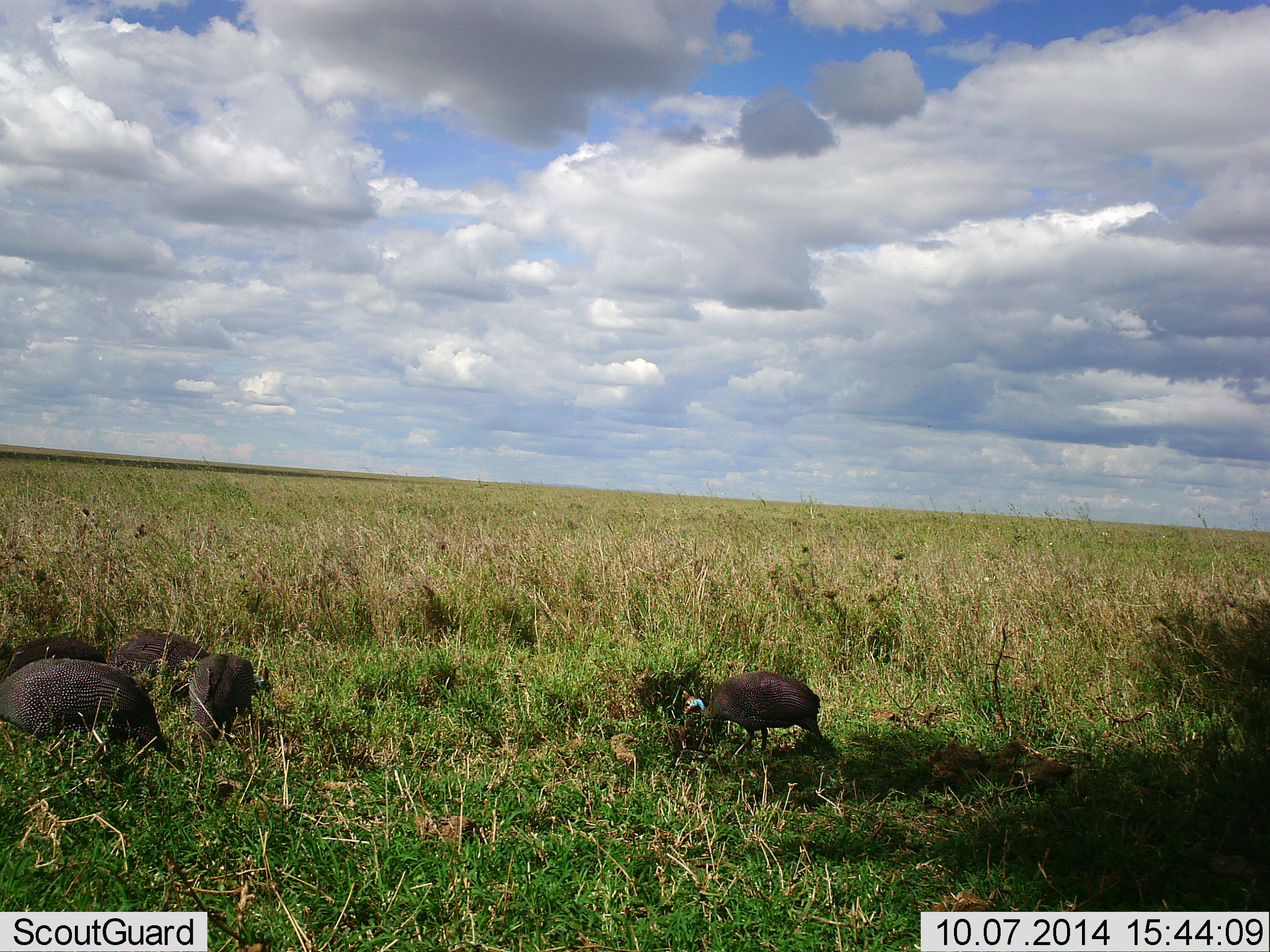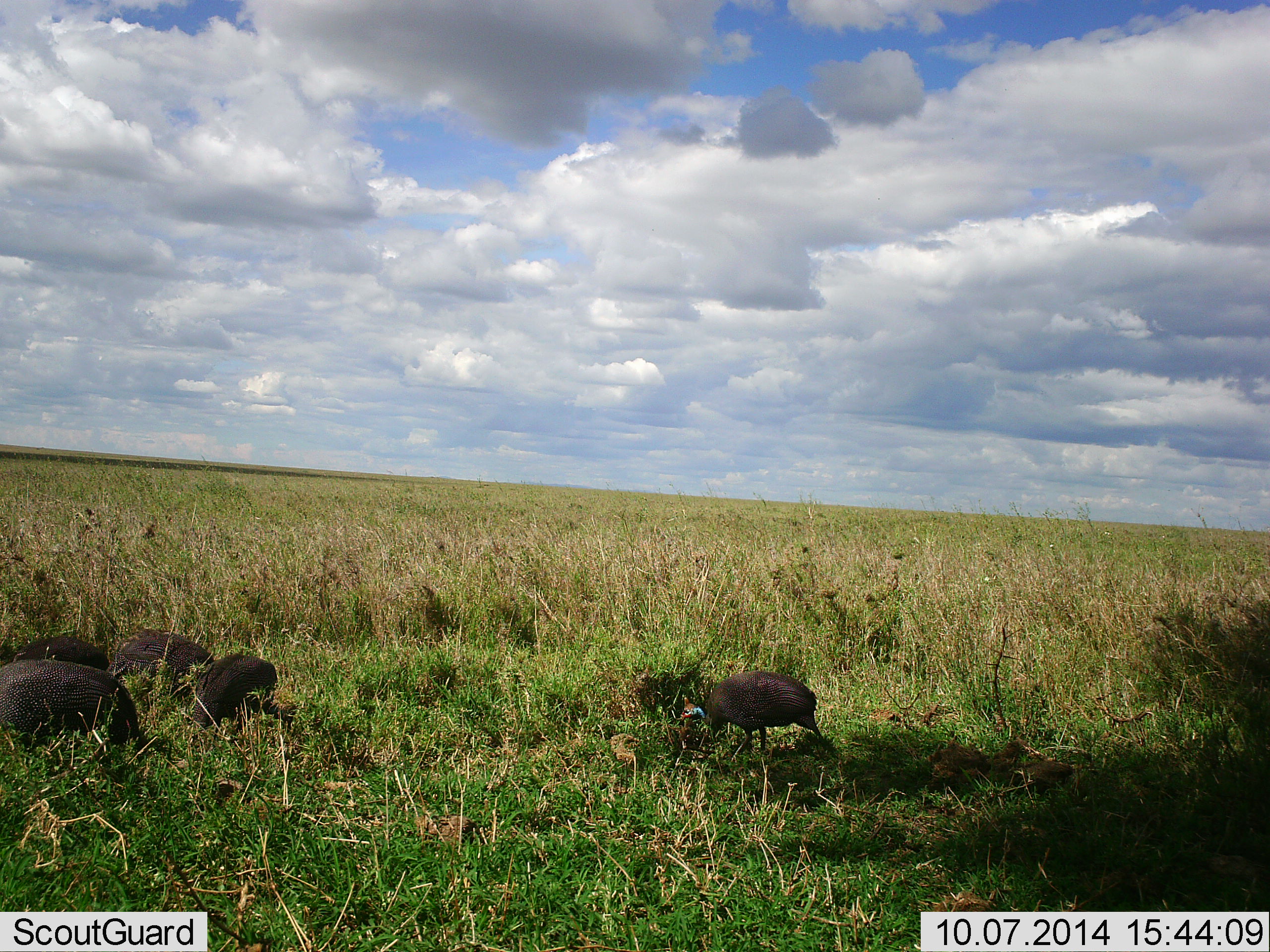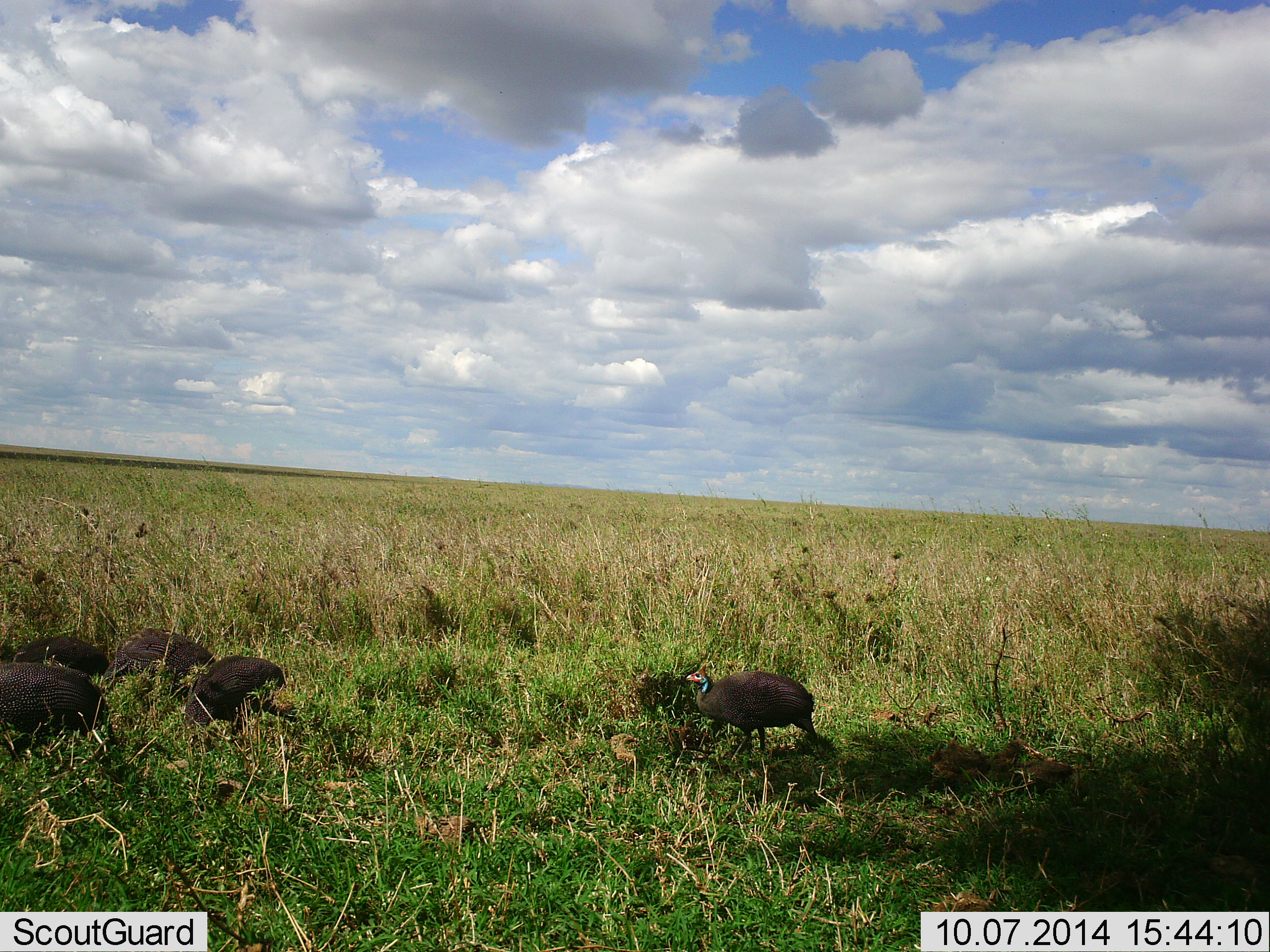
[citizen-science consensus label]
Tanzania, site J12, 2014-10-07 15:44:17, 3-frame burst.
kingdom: Animalia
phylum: Chordata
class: Aves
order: Galliformes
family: Numididae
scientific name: Numididae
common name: guinea fowl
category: guineafowl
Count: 5.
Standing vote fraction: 20%.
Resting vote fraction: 0%.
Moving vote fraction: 50%.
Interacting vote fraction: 0%.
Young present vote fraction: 0%.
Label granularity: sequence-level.